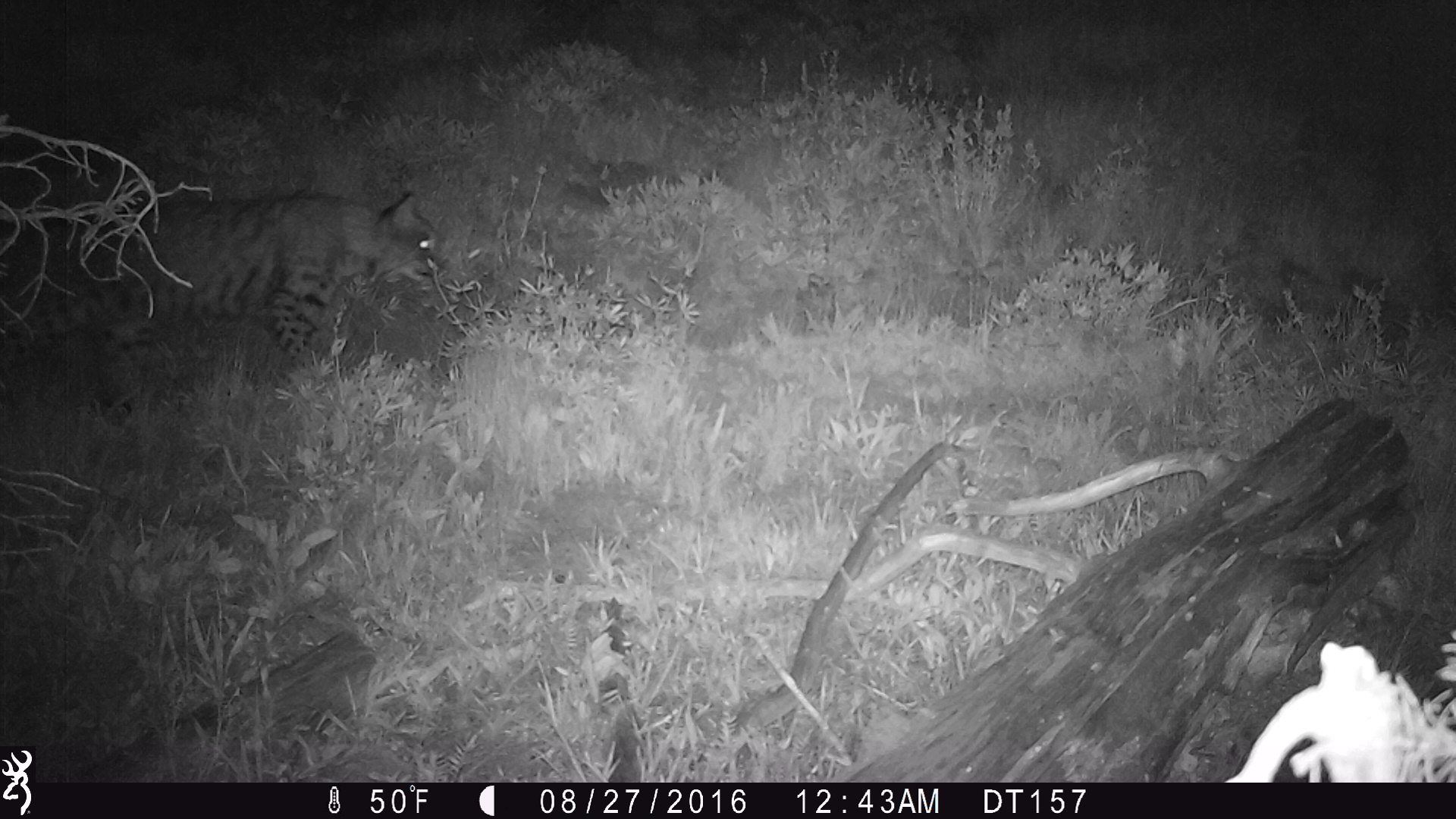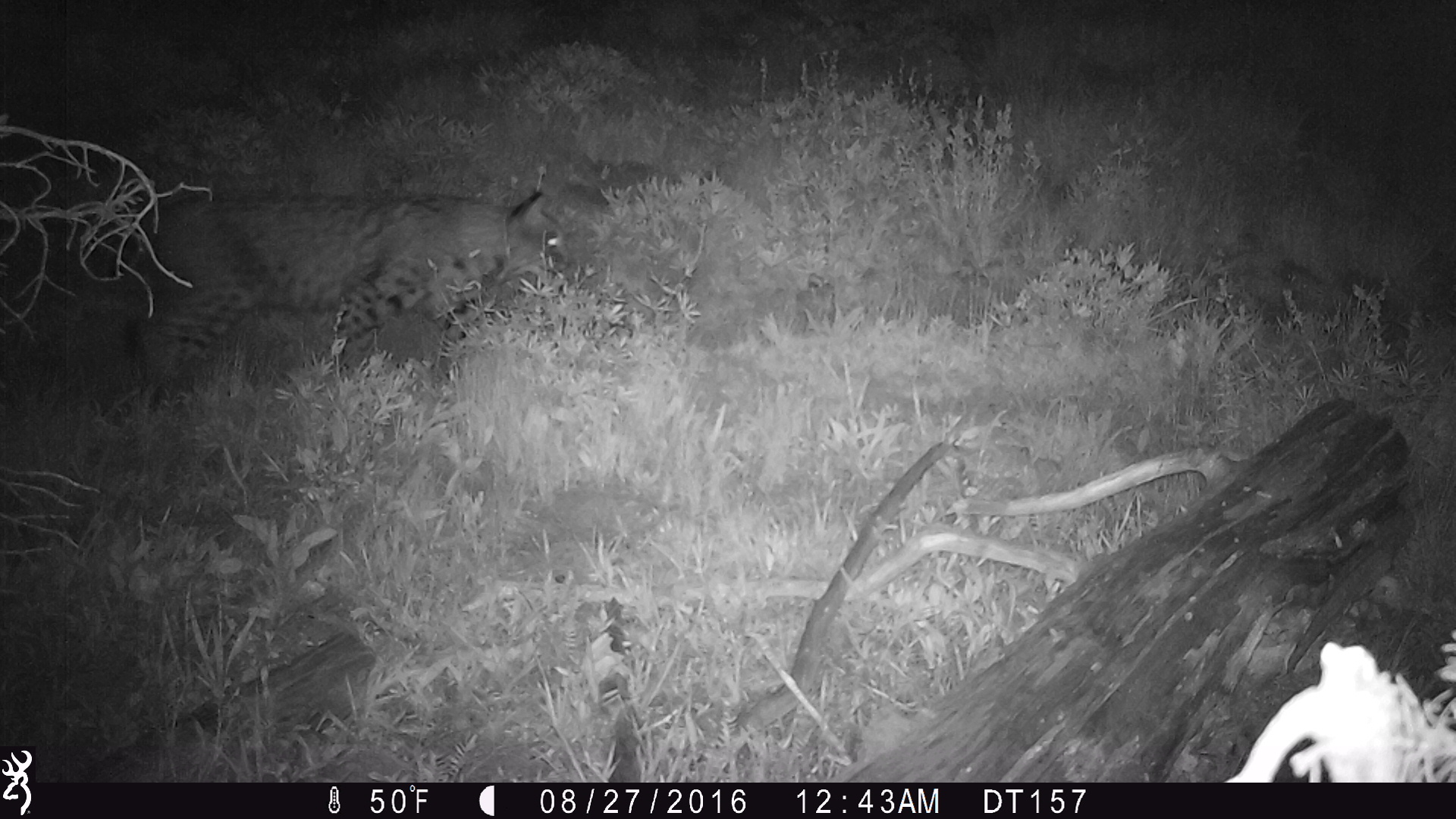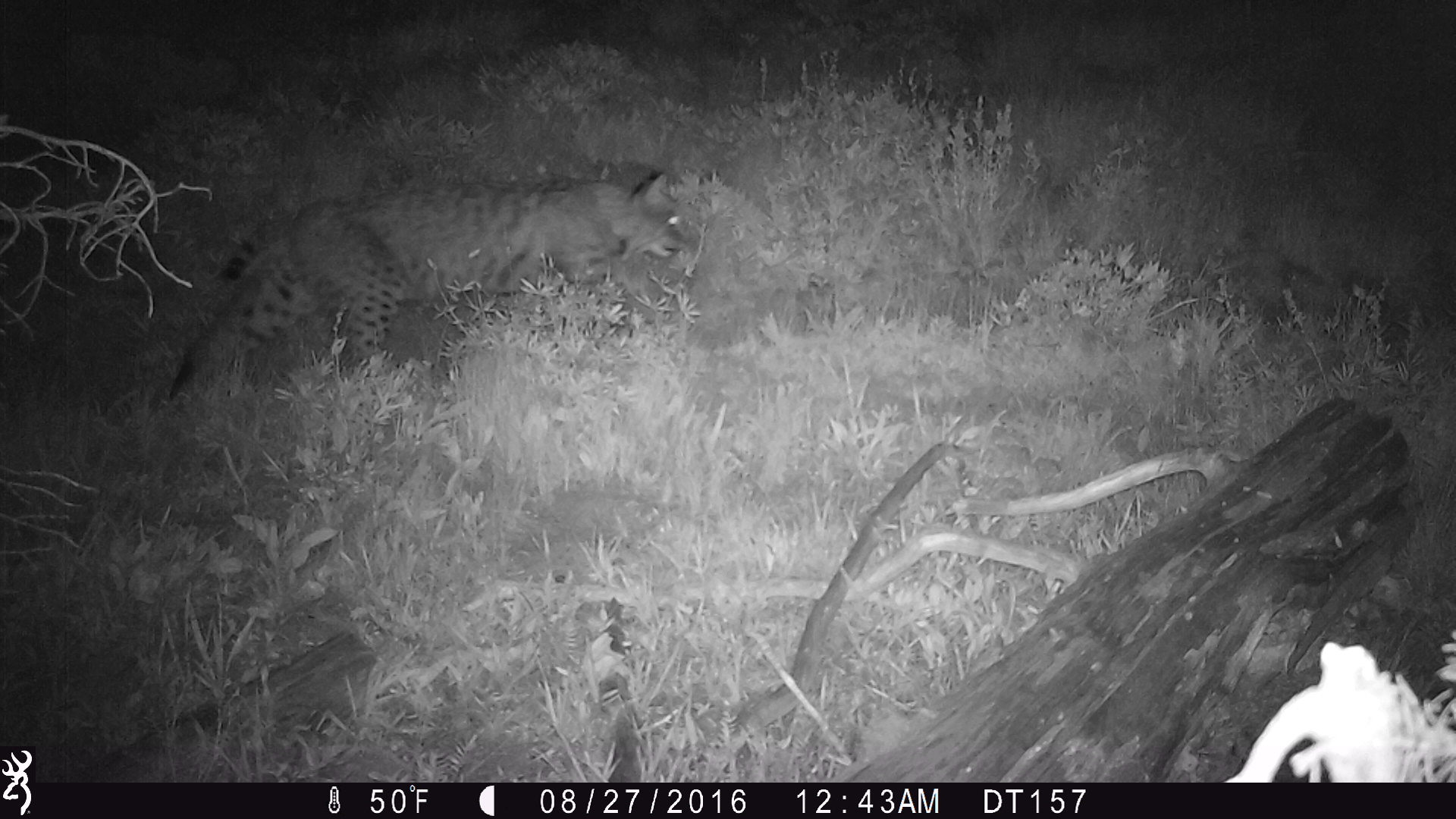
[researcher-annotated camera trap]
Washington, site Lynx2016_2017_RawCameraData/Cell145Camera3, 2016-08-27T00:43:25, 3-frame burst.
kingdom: Animalia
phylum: Chordata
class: Mammalia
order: Carnivora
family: Felidae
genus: Lynx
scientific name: Lynx rufus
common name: bobcat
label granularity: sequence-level